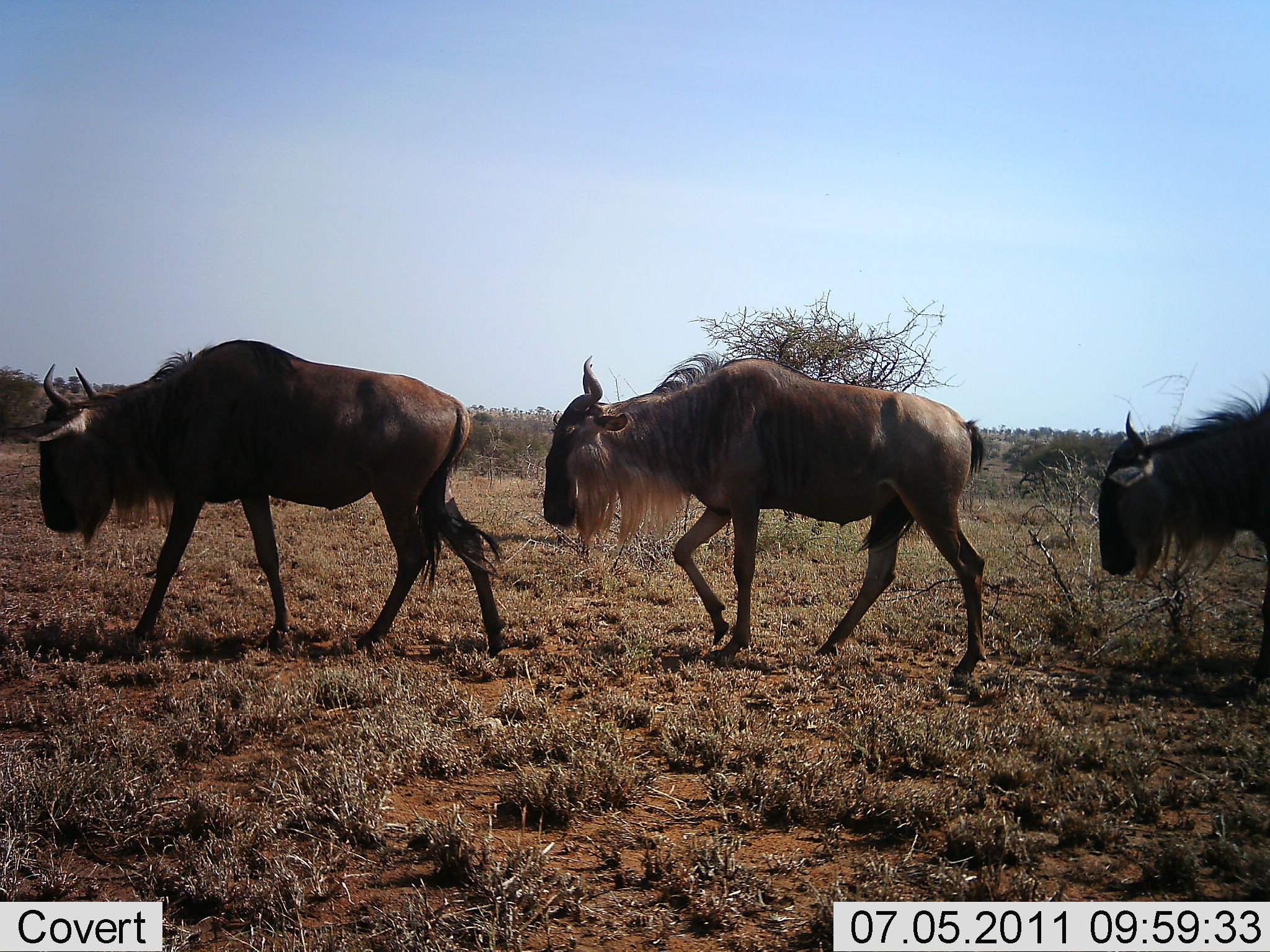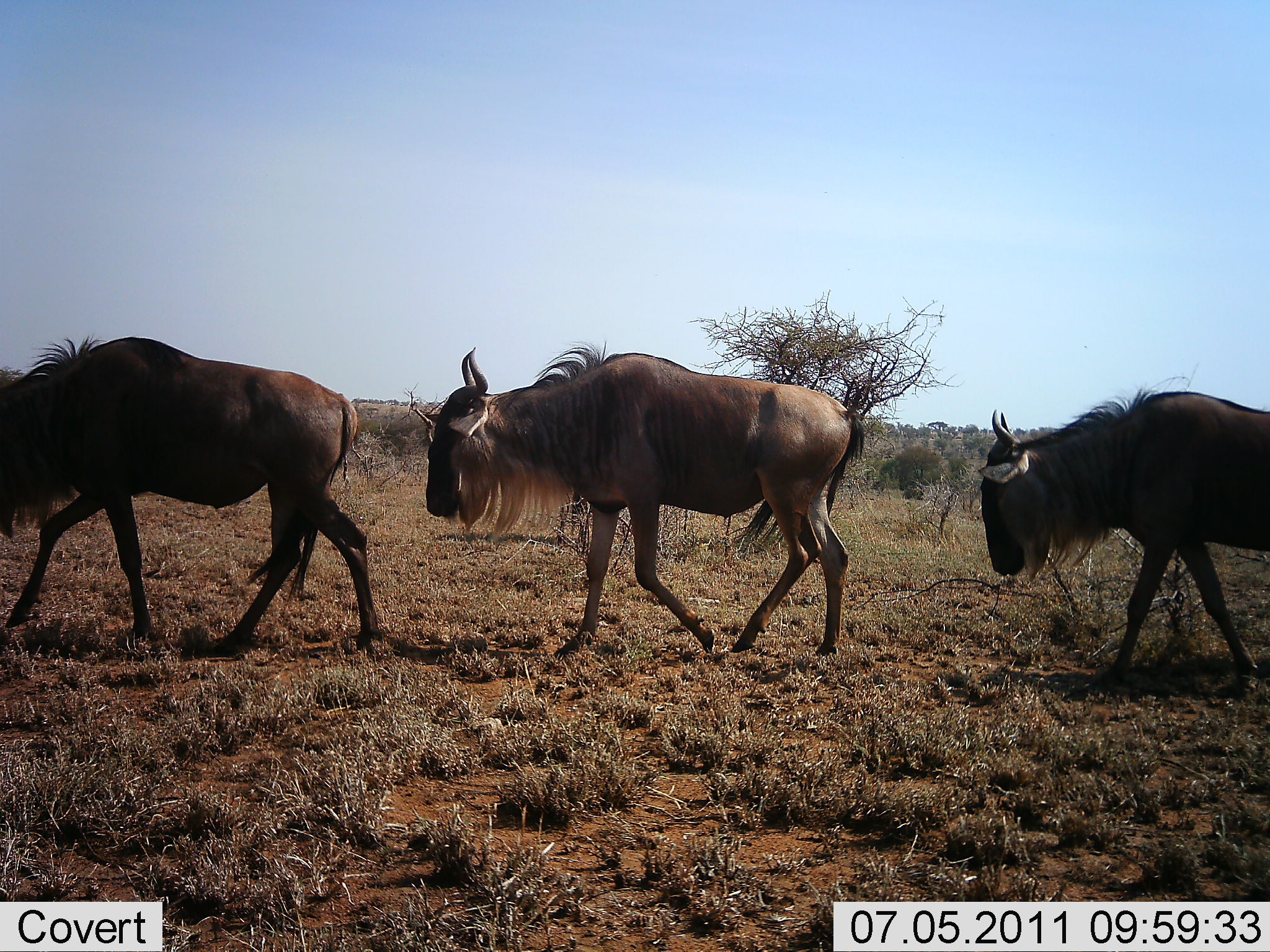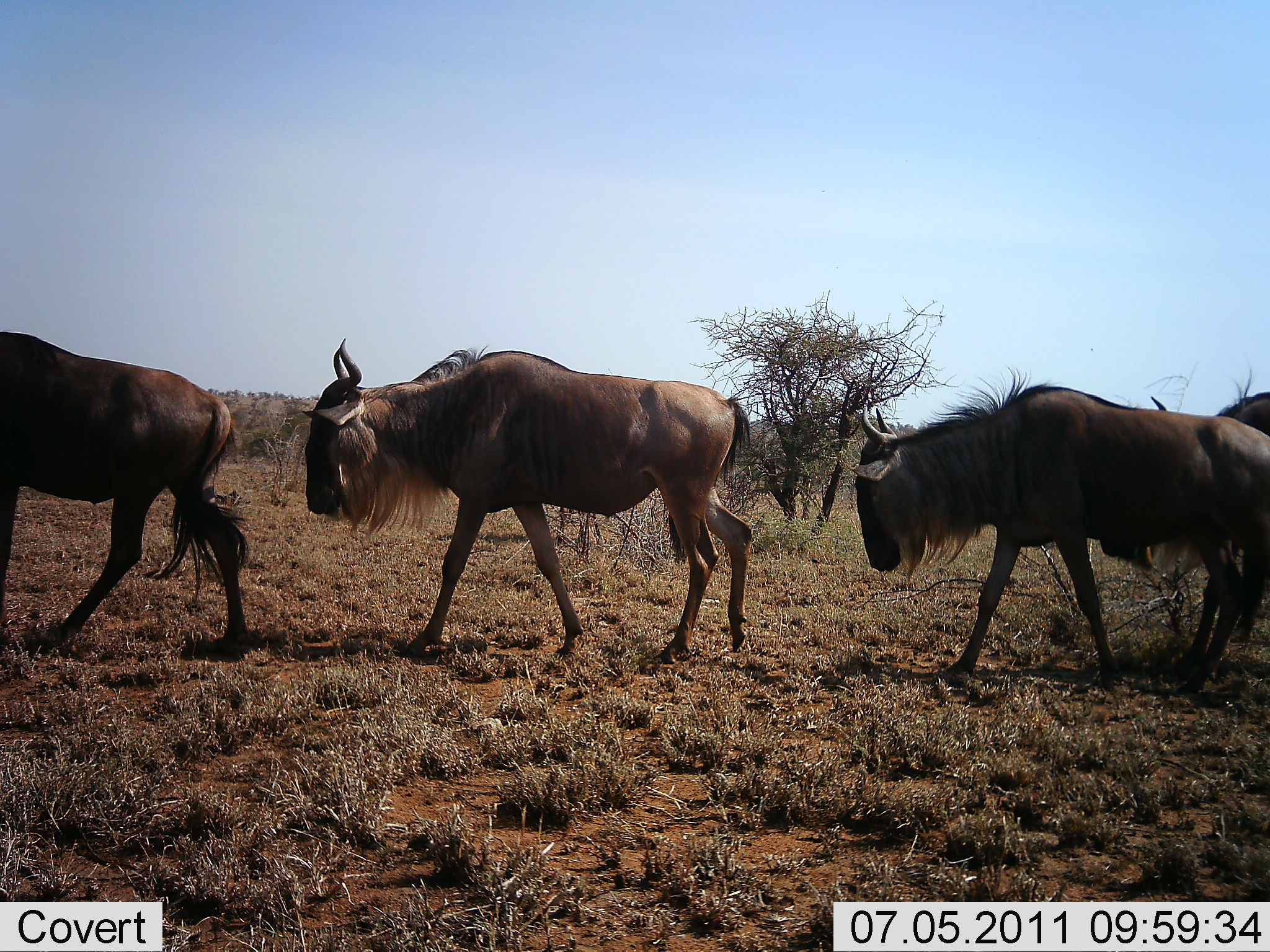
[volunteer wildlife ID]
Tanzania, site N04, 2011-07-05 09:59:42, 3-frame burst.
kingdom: Animalia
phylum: Chordata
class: Mammalia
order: Artiodactyla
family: Bovidae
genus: Connochaetes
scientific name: Connochaetes taurinus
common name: blue wildebeest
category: wildebeest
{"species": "wildebeest (blue wildebeest) (Connochaetes taurinus)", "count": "4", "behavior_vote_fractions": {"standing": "0%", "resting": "0%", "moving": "100%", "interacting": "0%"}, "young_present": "0%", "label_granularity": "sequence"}